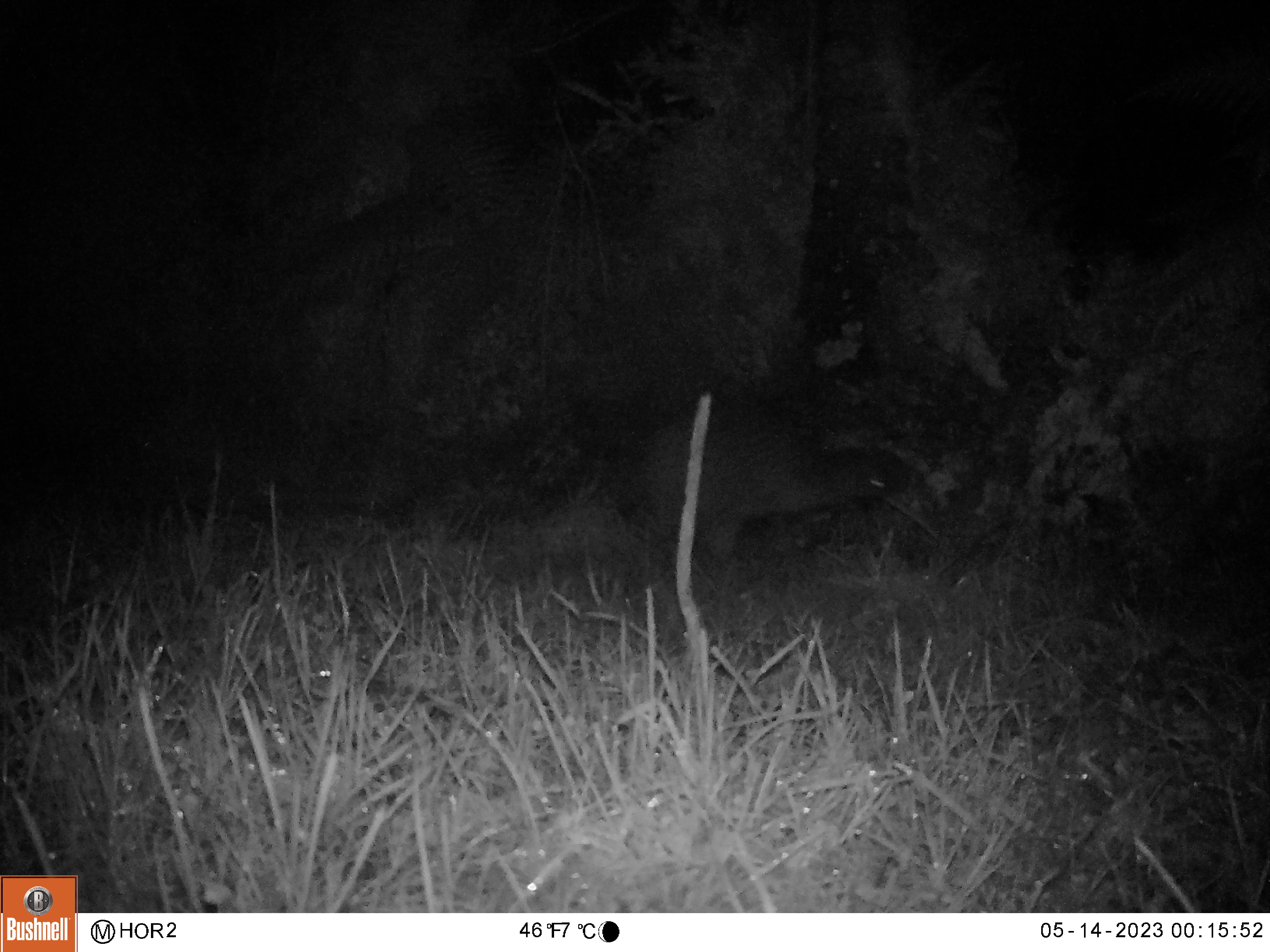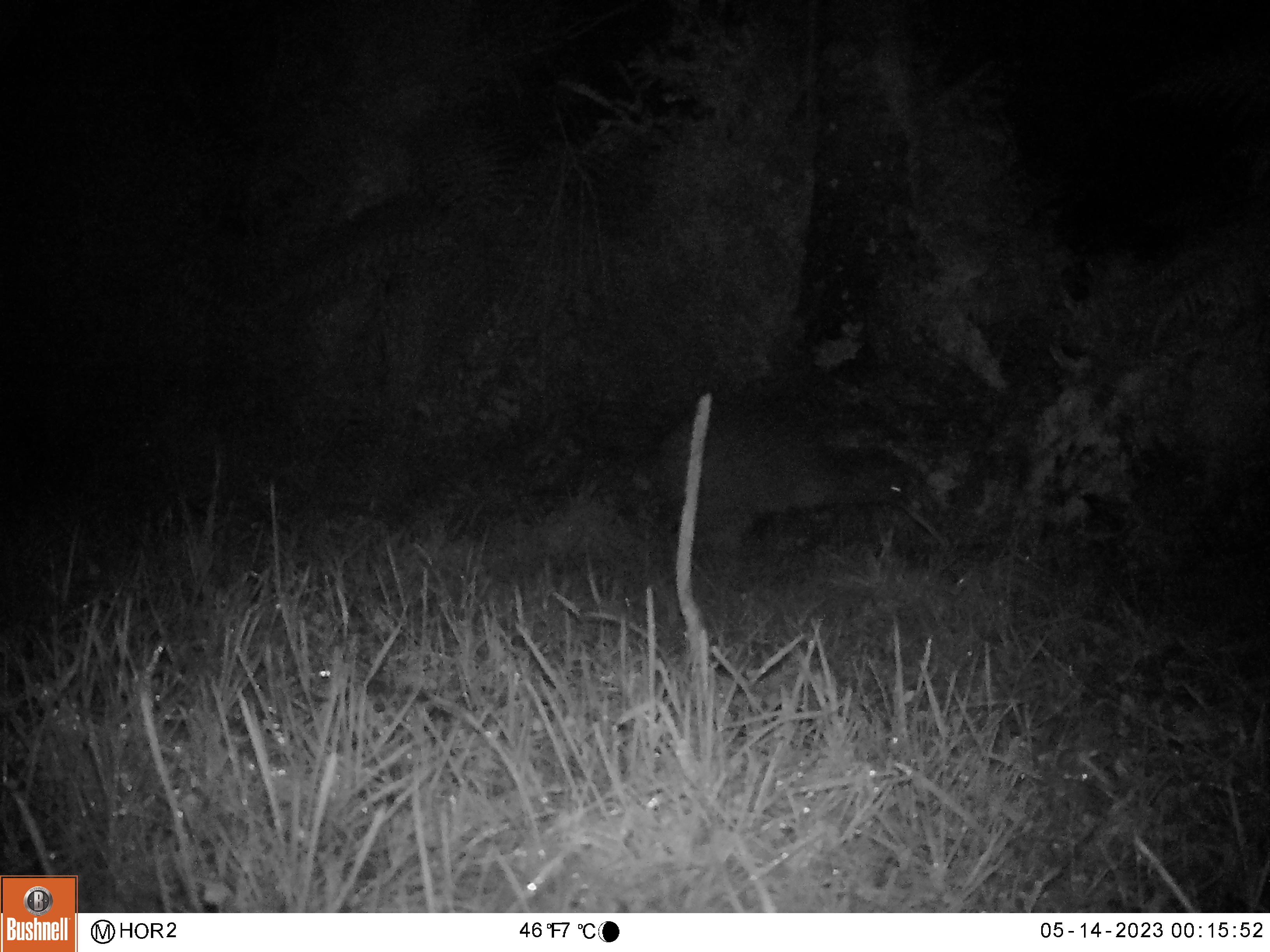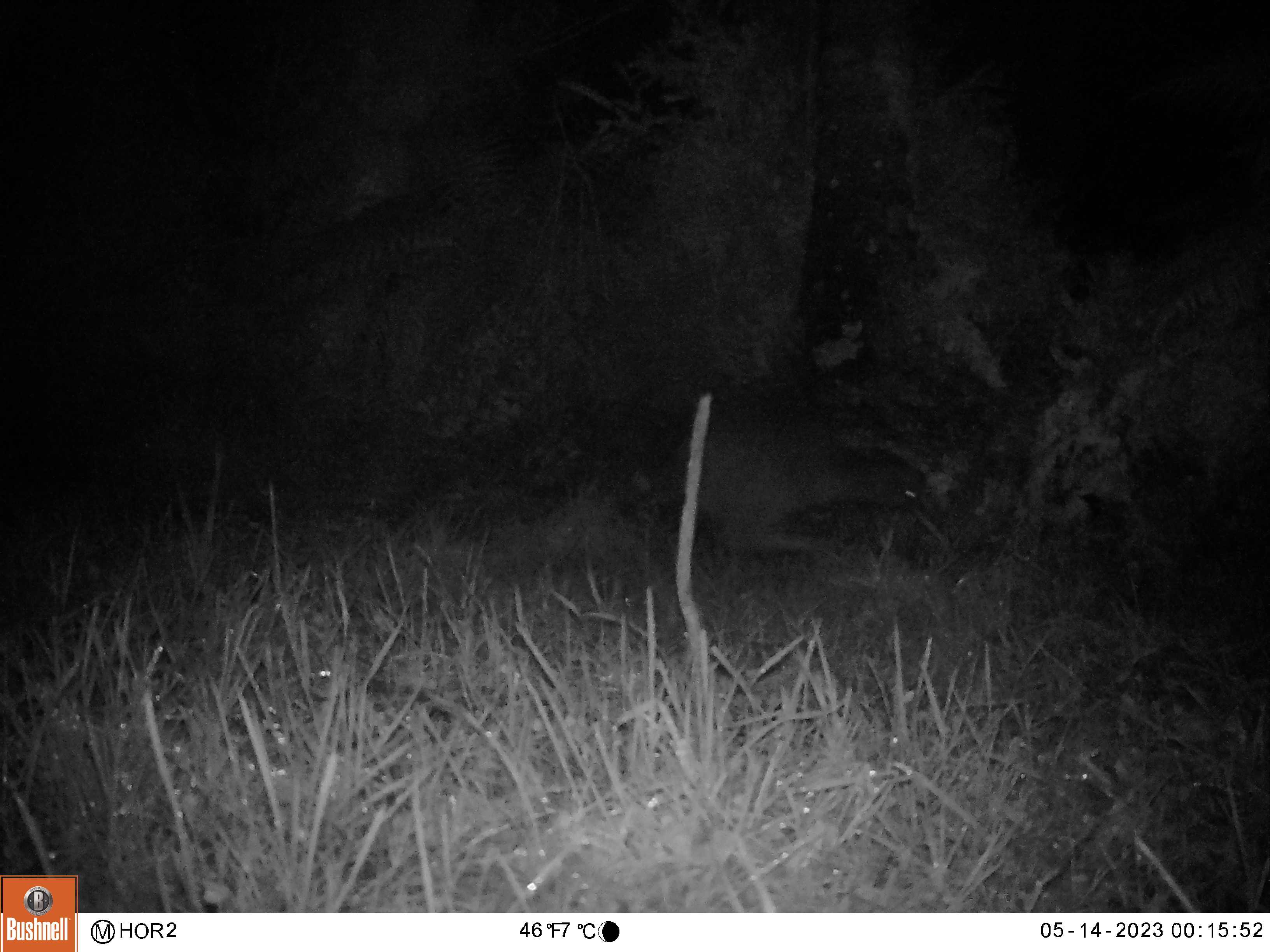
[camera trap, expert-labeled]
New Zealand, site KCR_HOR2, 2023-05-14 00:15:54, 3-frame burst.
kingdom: Animalia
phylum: Chordata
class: Aves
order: Apterygiformes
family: Apterygidae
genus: Apteryx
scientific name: Apteryx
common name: kiwi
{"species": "kiwi (Apteryx)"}